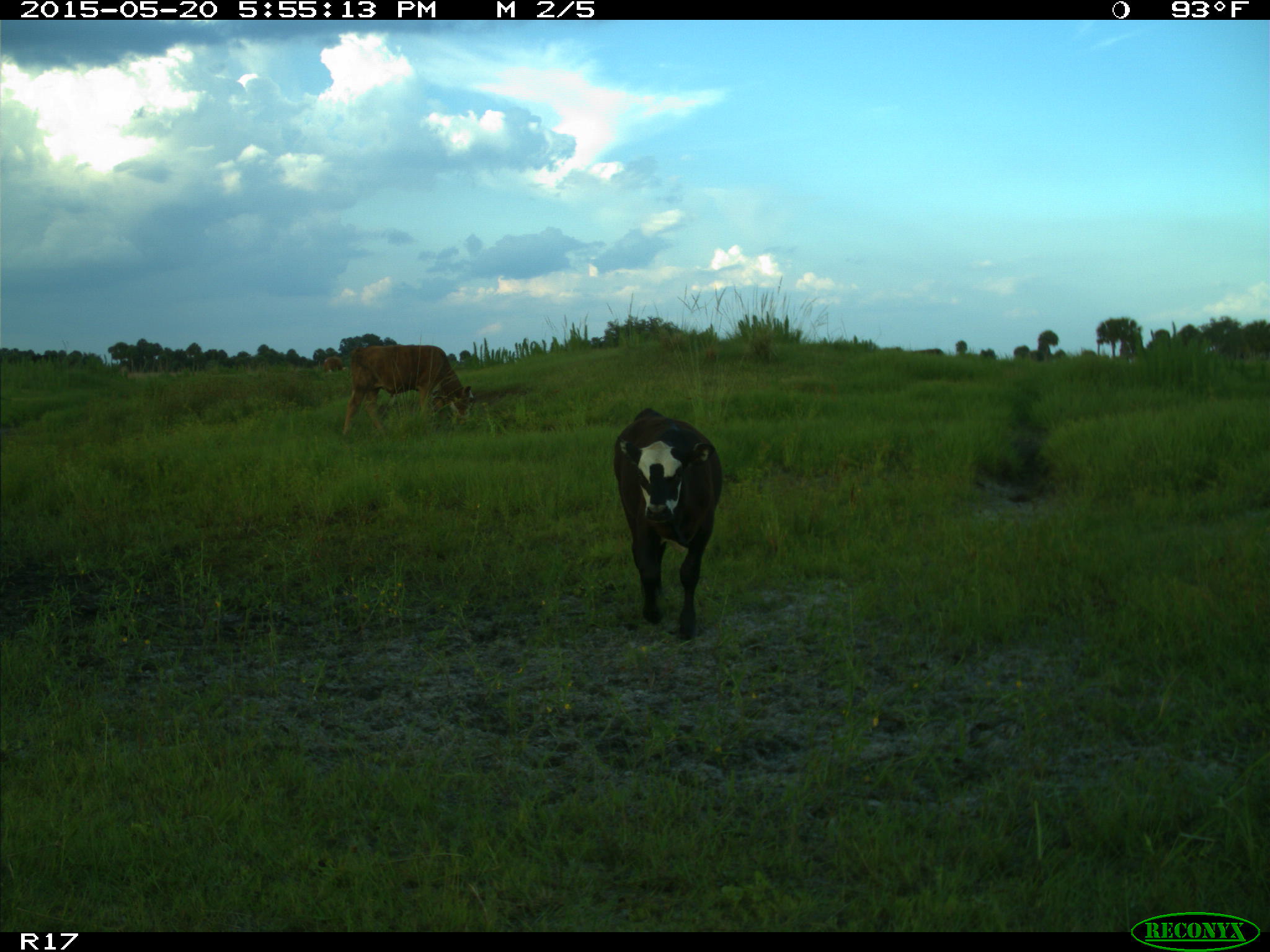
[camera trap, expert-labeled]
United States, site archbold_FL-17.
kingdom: Animalia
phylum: Chordata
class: Mammalia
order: Artiodactyla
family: Bovidae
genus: Bos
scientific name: Bos taurus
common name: domestic cow